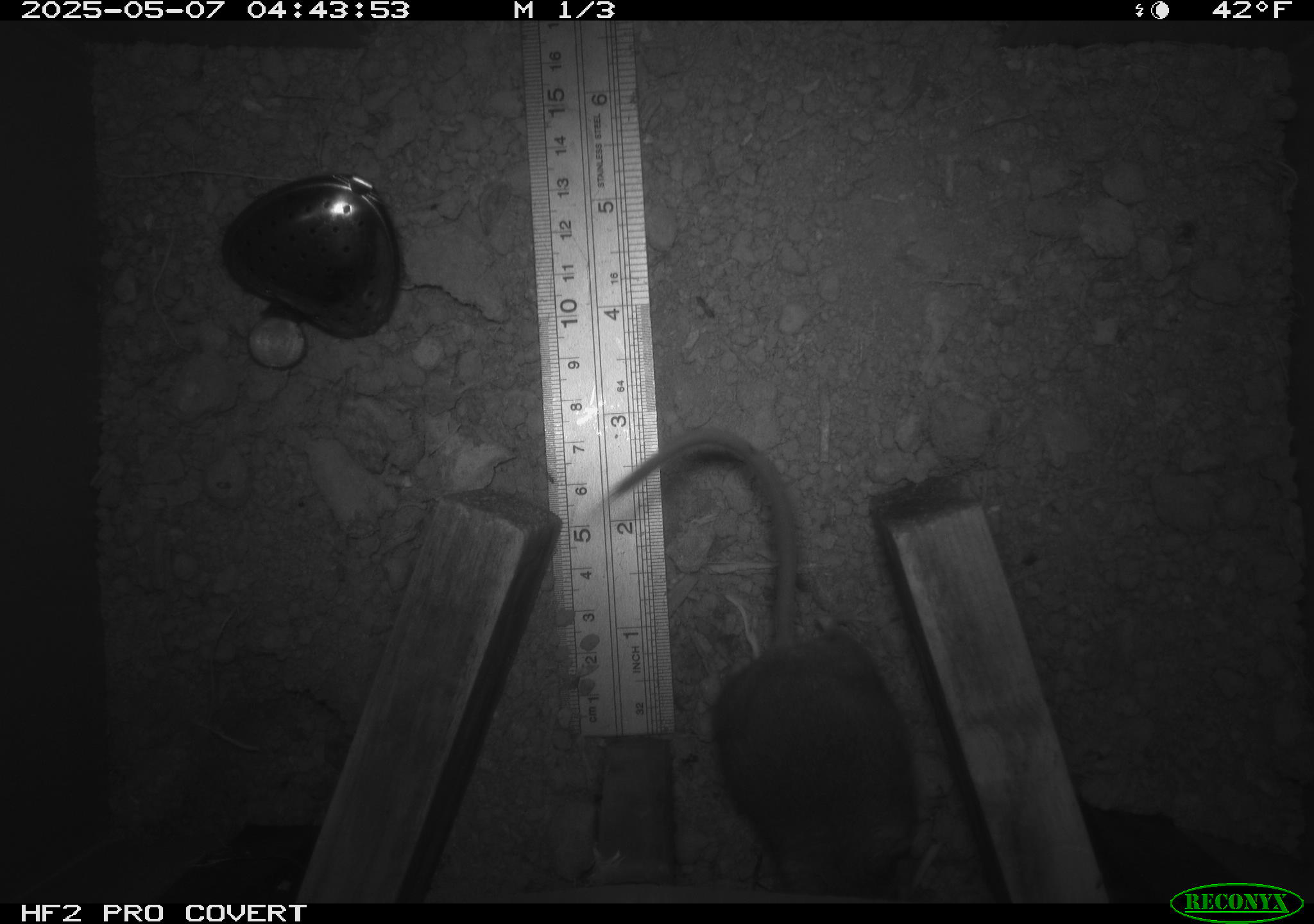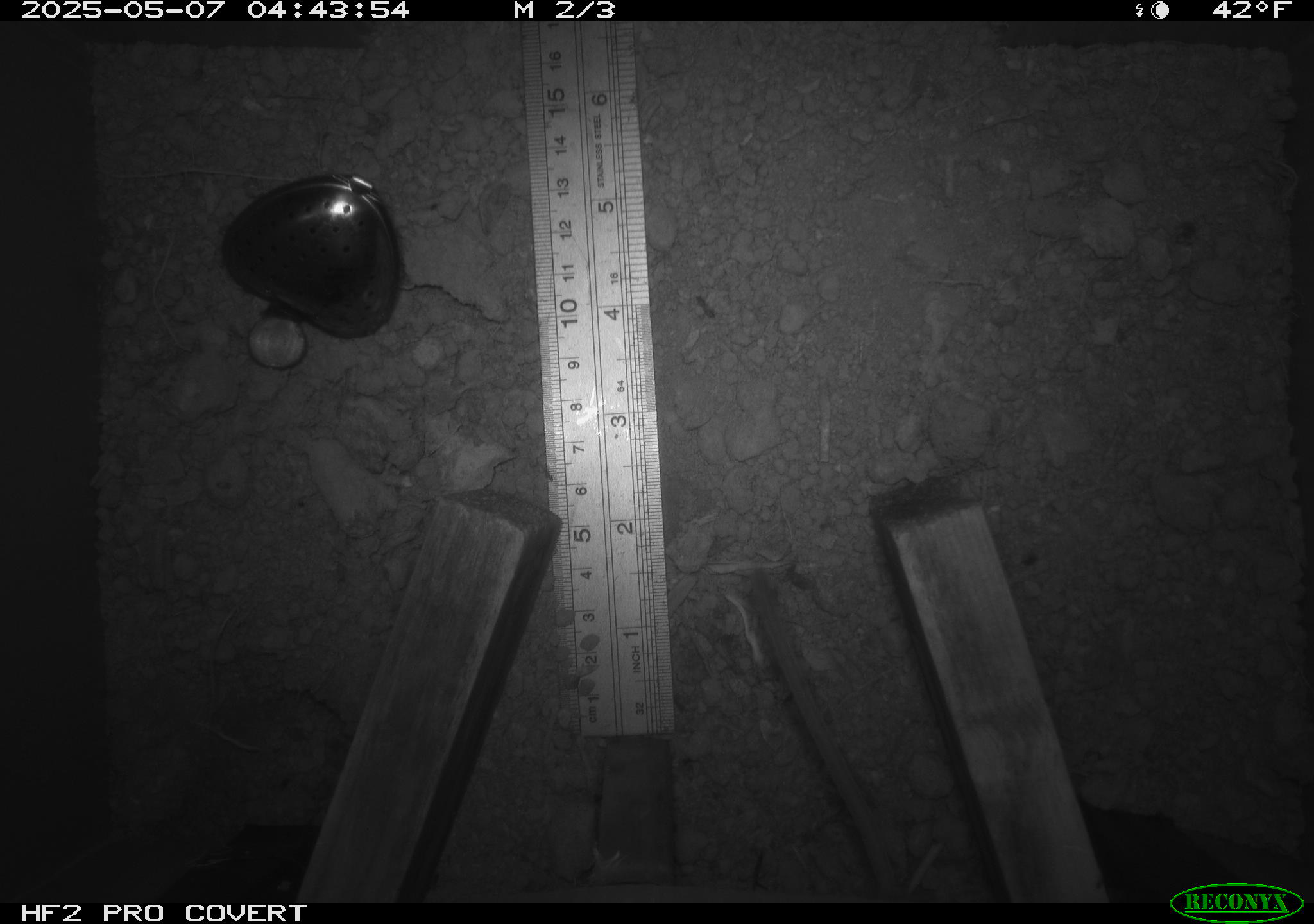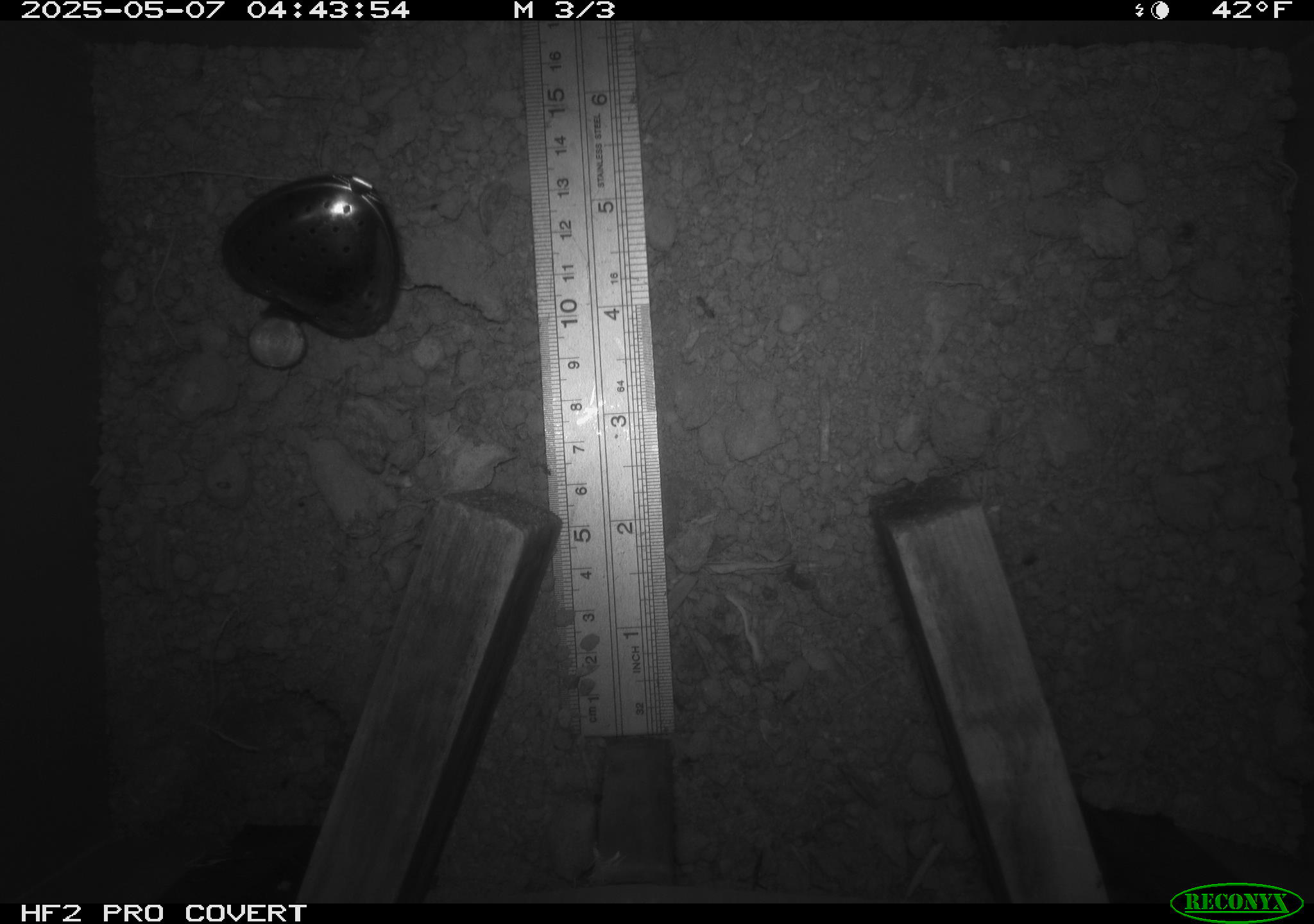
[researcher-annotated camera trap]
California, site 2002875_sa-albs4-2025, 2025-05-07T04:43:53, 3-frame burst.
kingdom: Animalia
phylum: Chordata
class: Mammalia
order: Rodentia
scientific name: Rodentia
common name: mouse species